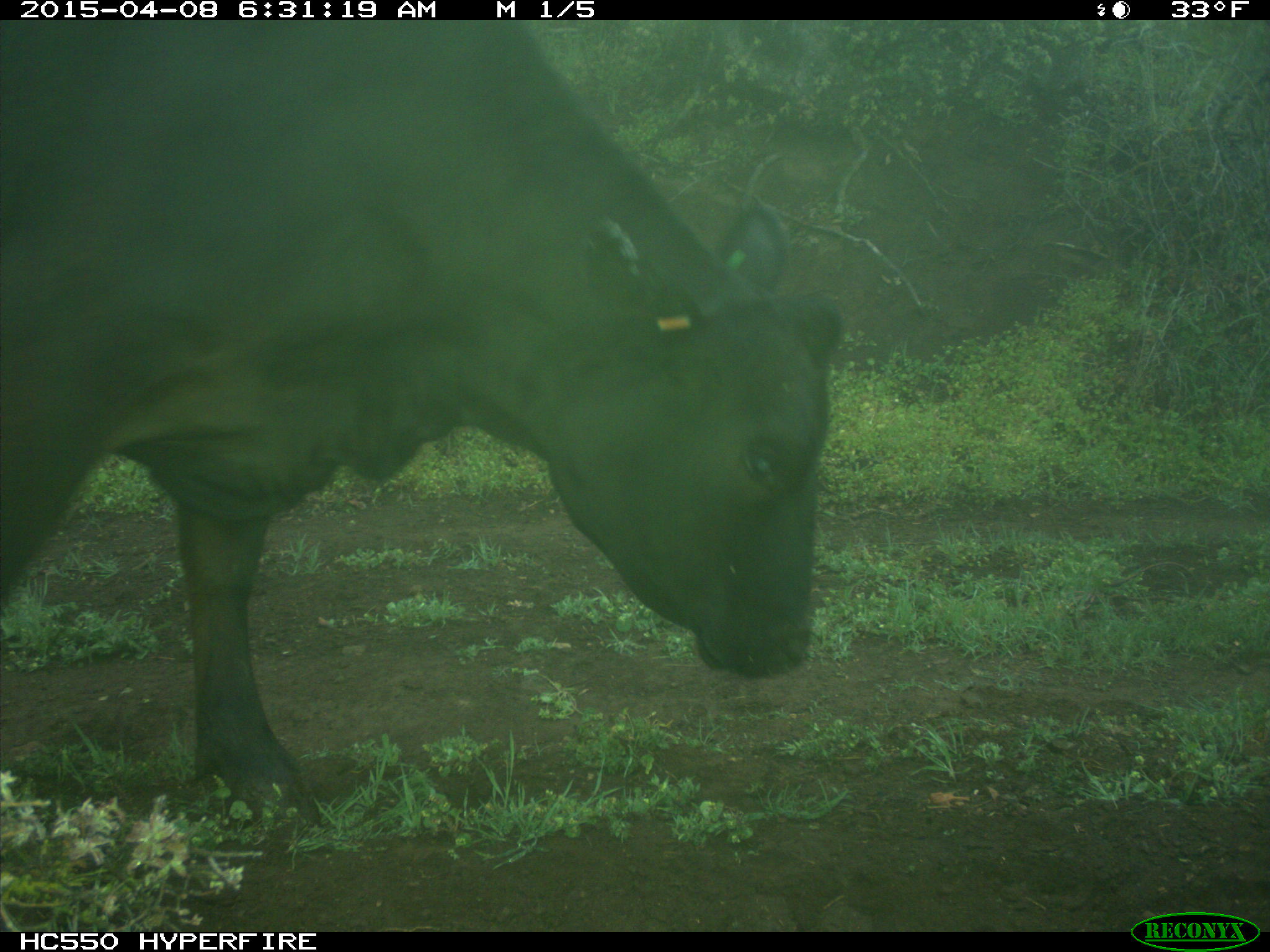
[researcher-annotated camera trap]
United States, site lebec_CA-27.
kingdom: Animalia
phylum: Chordata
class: Mammalia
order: Artiodactyla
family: Bovidae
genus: Bos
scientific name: Bos taurus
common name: domestic cow